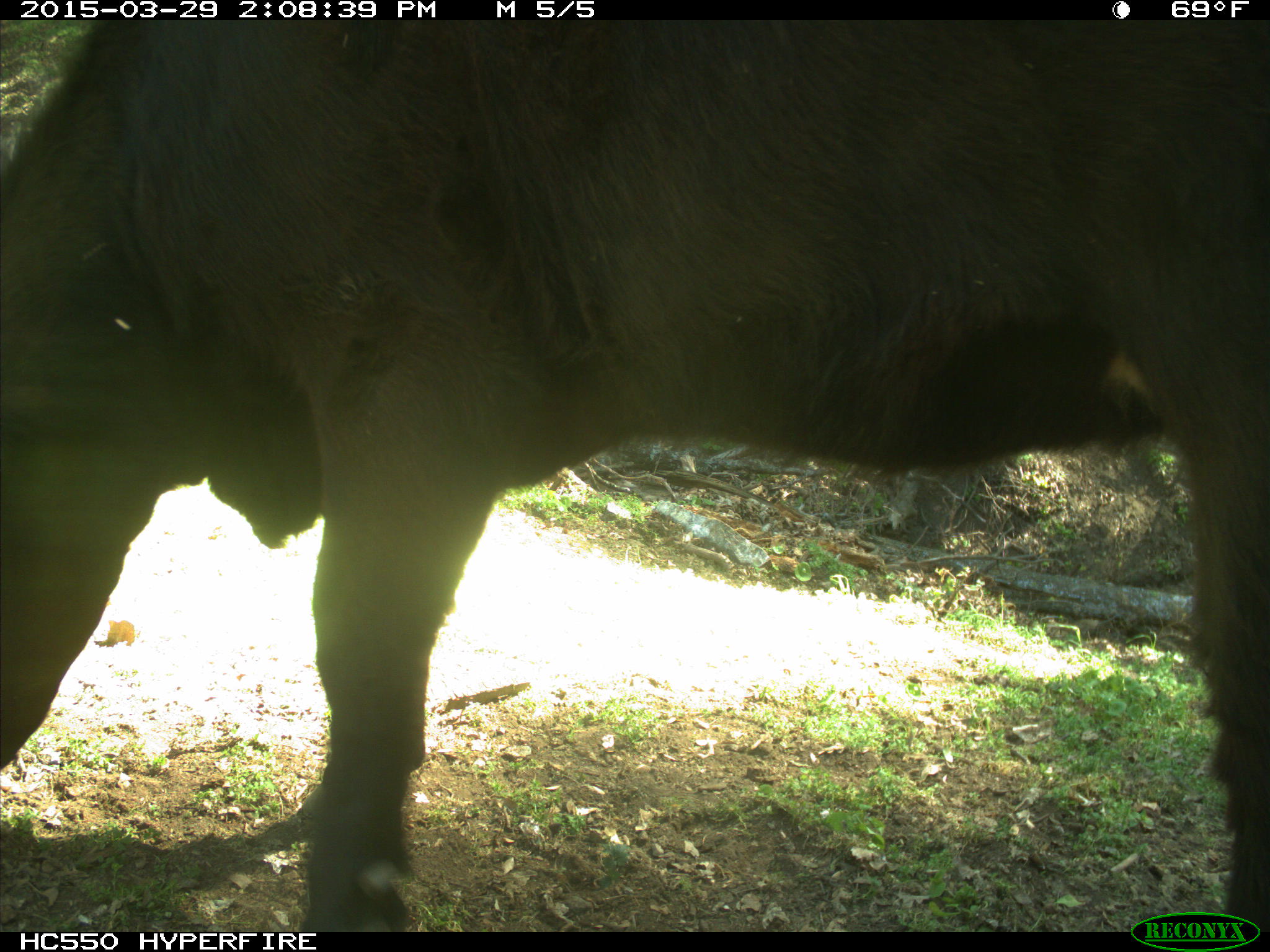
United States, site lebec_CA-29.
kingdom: Animalia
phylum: Chordata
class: Mammalia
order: Artiodactyla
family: Bovidae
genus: Bos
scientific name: Bos taurus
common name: domestic cow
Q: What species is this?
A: Bos taurus (domestic cow).